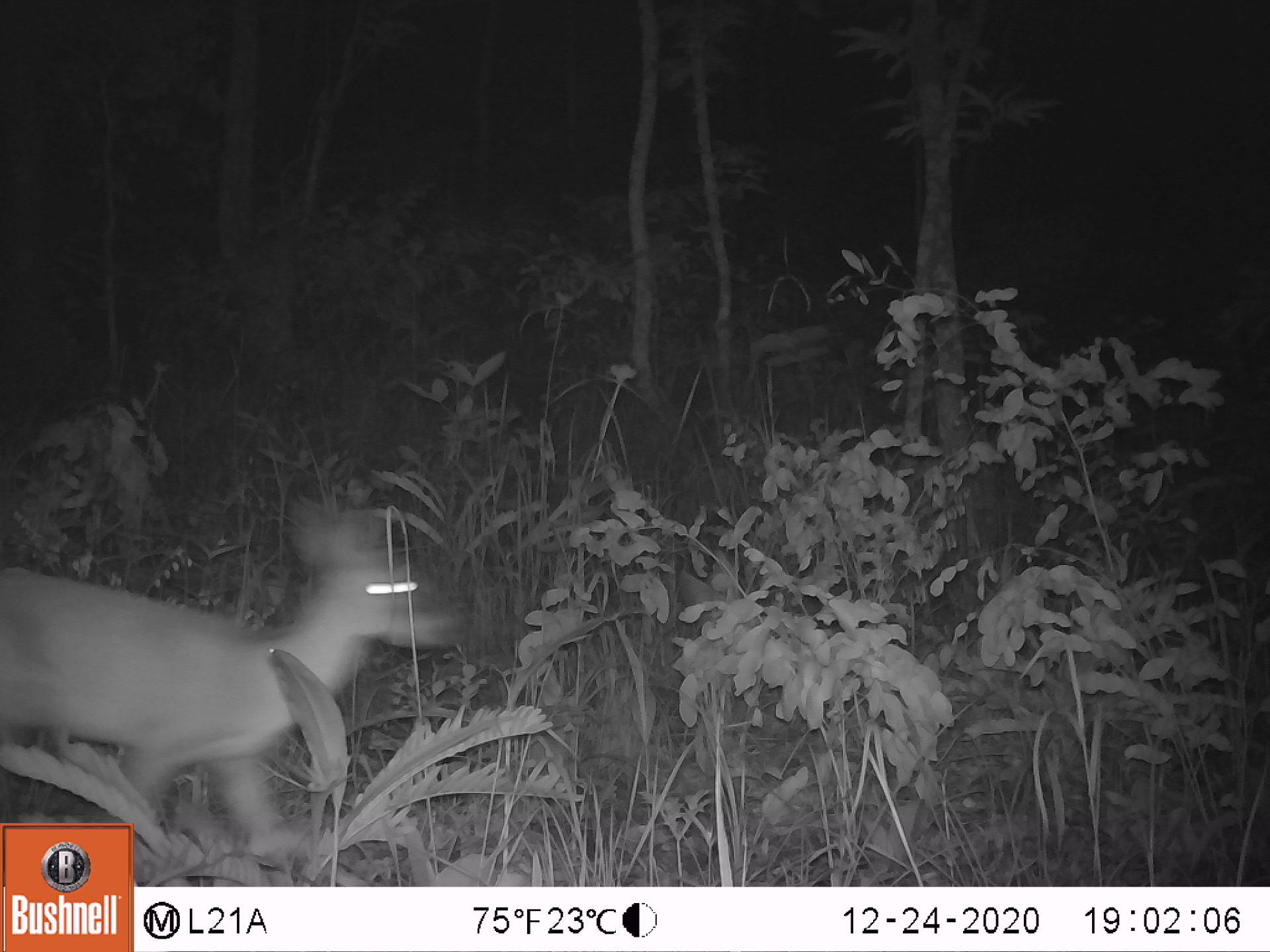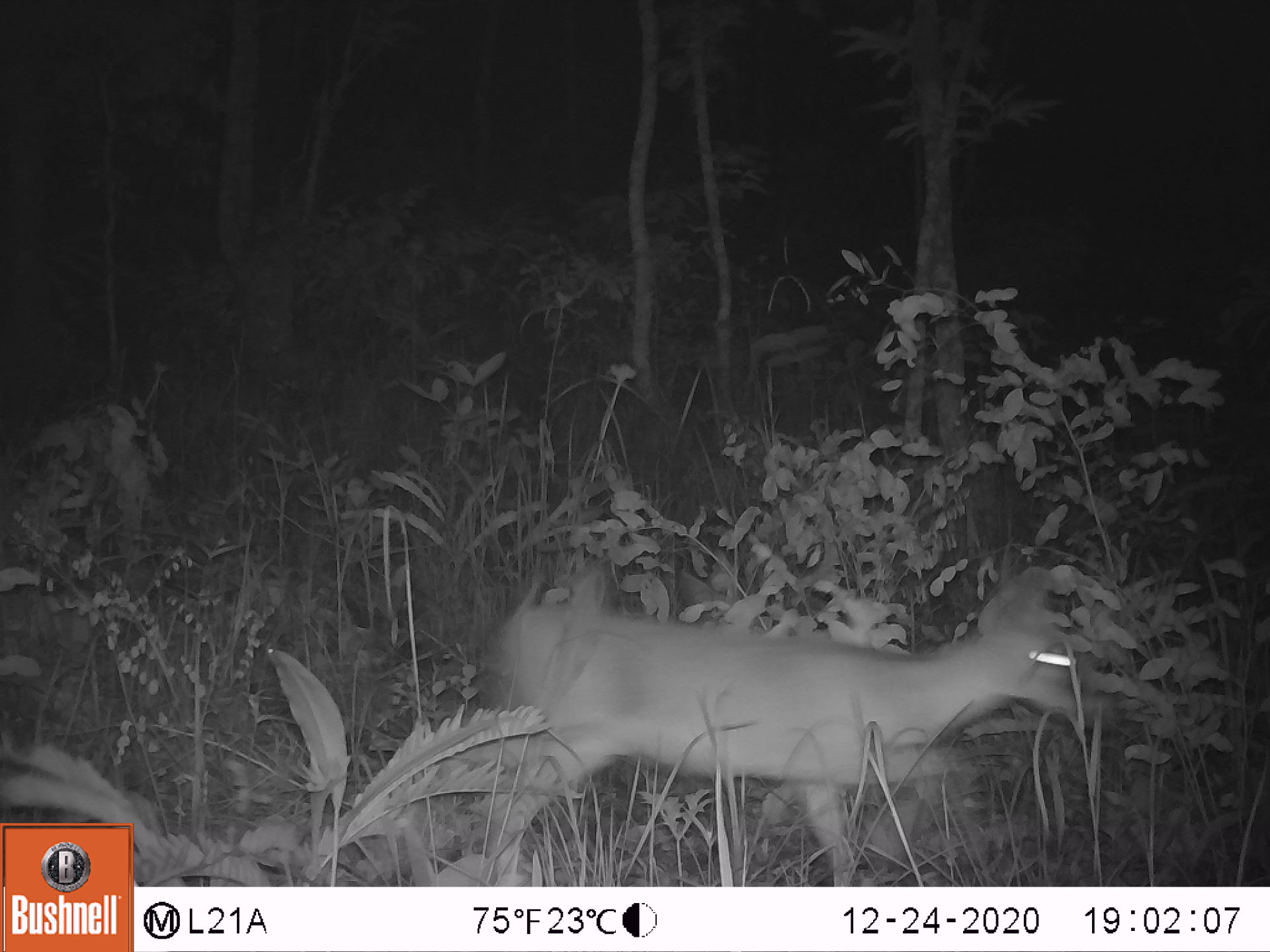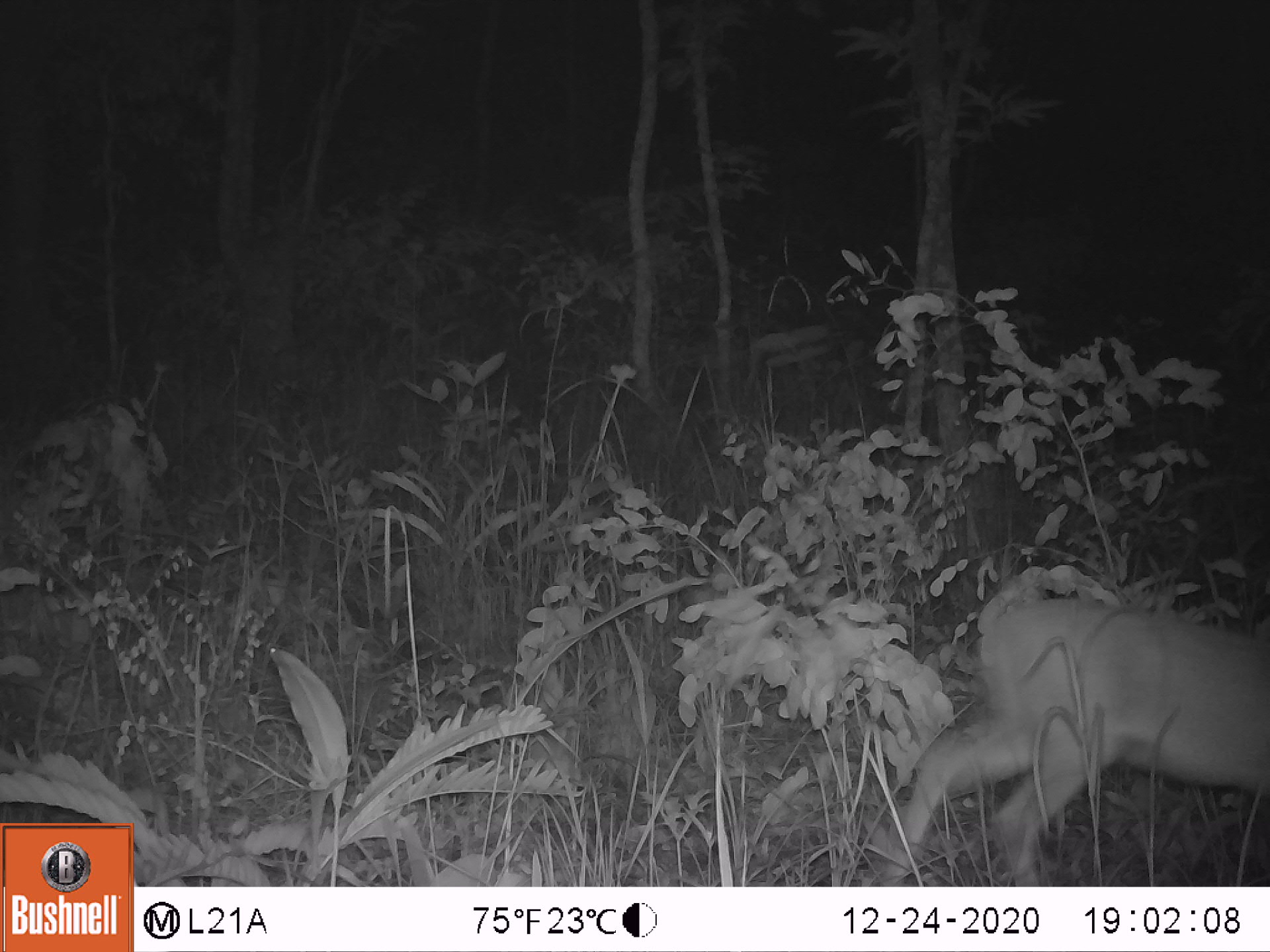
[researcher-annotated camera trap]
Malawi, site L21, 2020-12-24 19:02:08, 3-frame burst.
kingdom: Animalia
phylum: Chordata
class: Mammalia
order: Artiodactyla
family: Bovidae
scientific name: Antilopinae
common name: small antelope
Small antelope (Antilopinae), count 1.